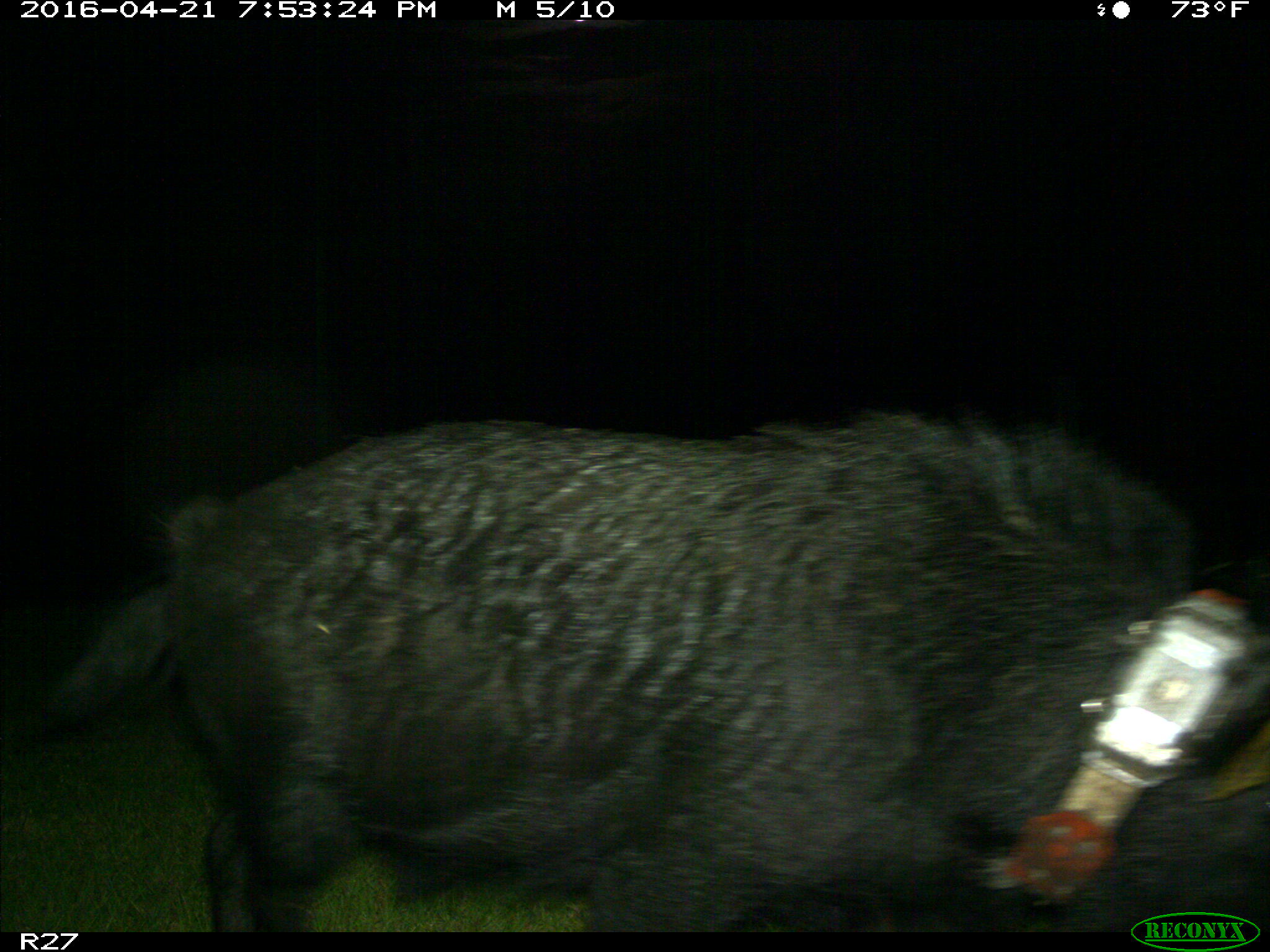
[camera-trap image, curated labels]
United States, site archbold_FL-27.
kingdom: Animalia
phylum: Chordata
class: Mammalia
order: Artiodactyla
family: Suidae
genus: Sus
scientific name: Sus scrofa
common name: wild boar